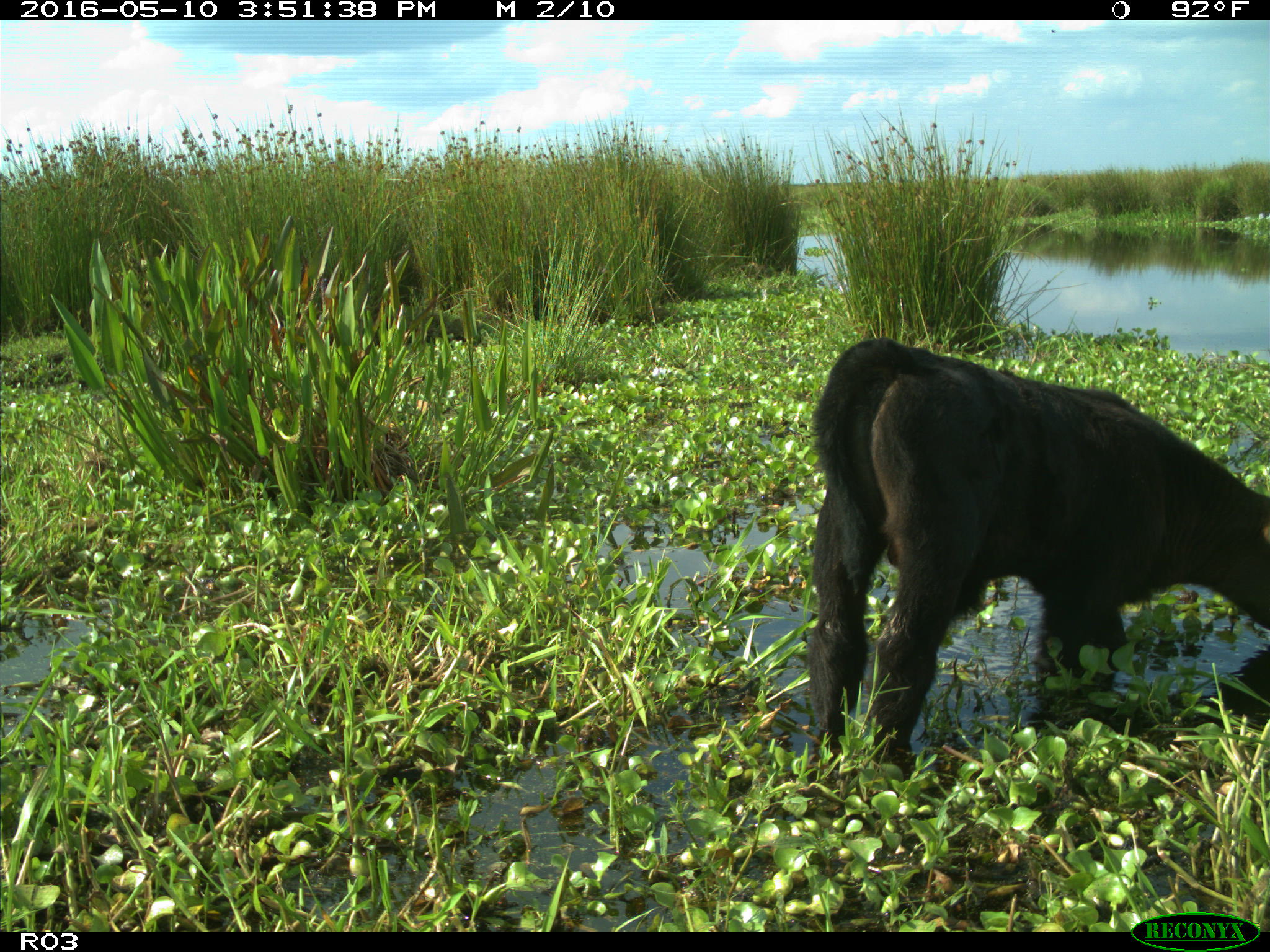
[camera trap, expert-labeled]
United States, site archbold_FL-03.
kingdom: Animalia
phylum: Chordata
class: Mammalia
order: Artiodactyla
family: Bovidae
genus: Bos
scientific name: Bos taurus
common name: domestic cow